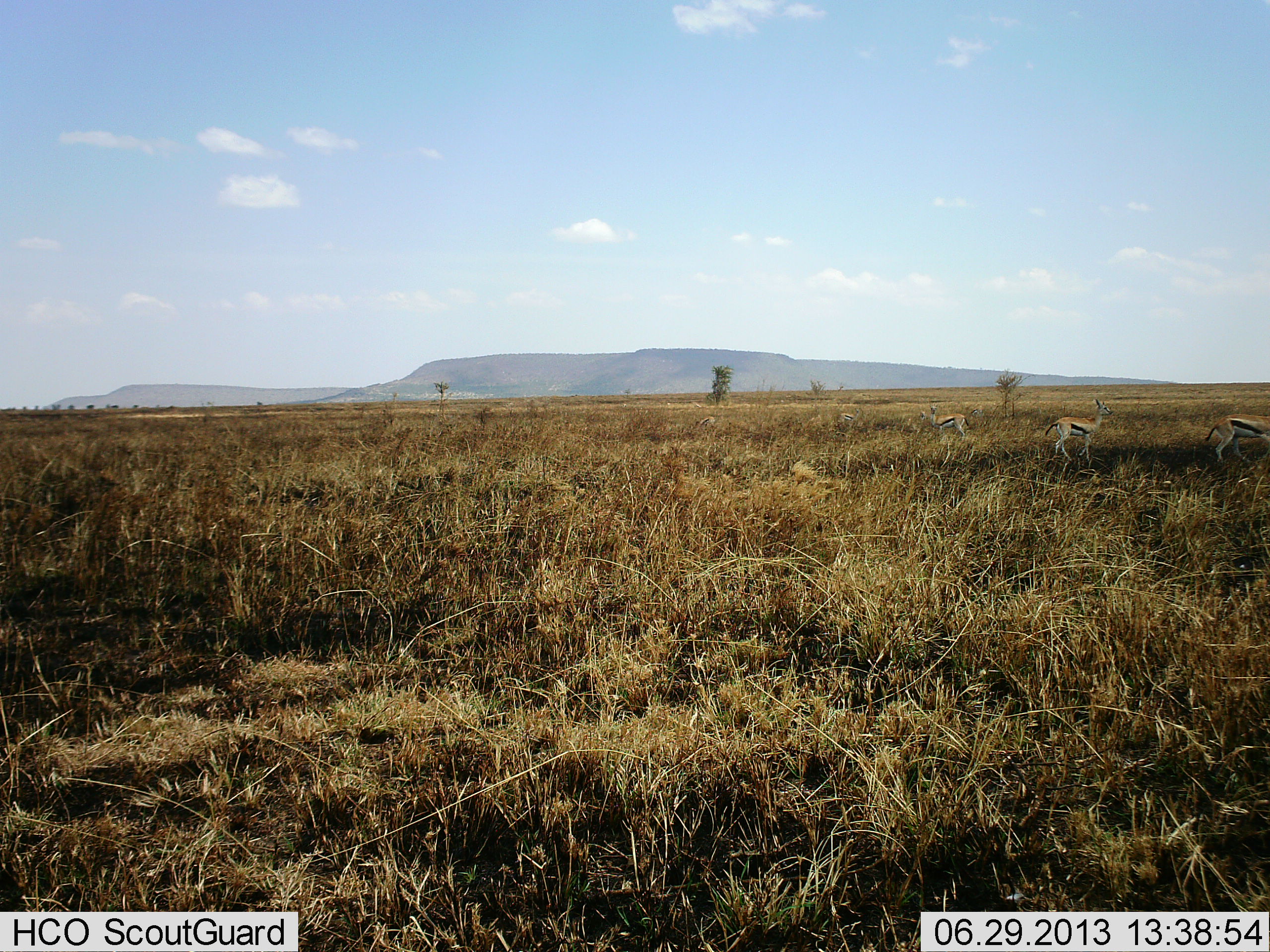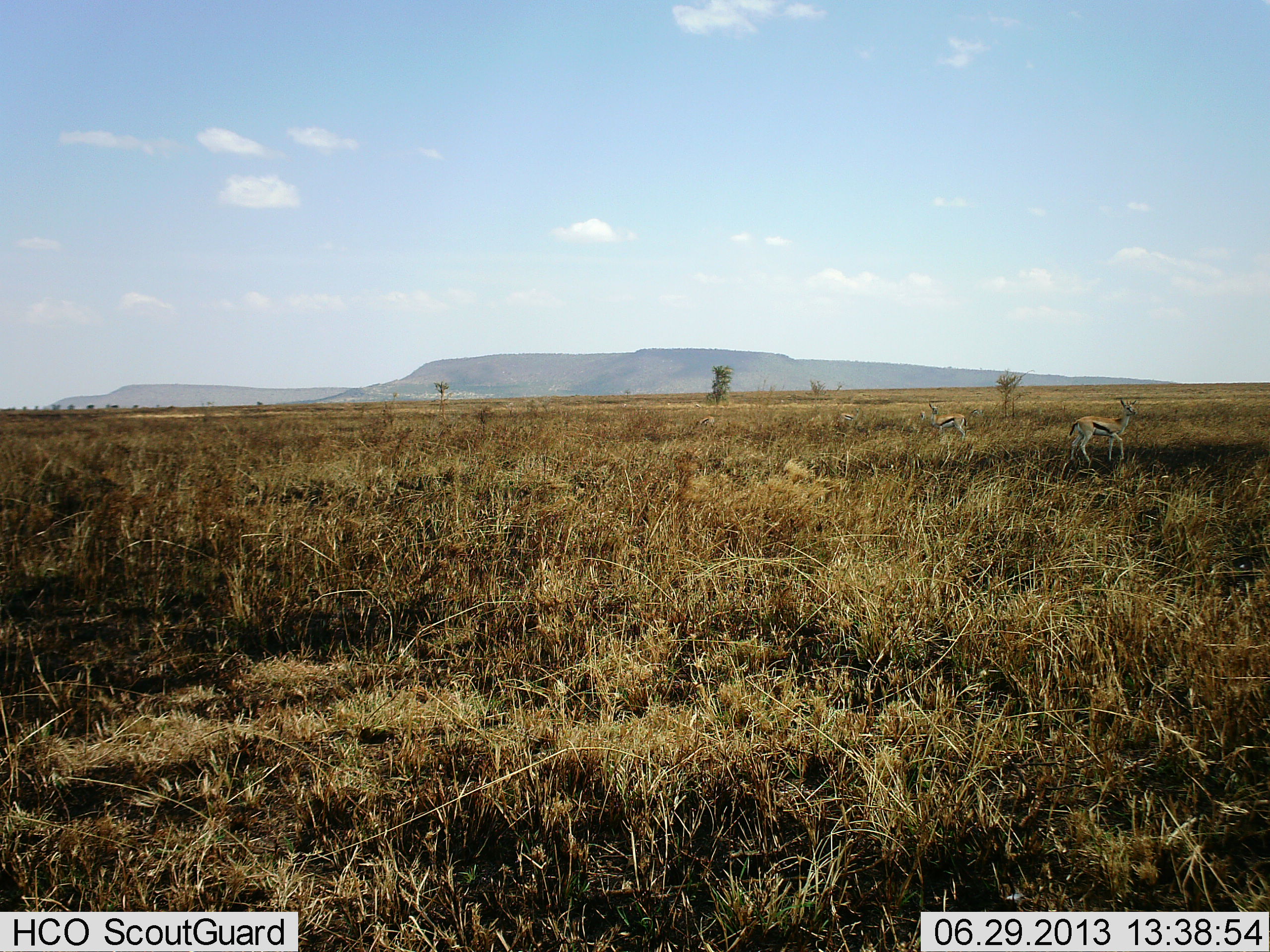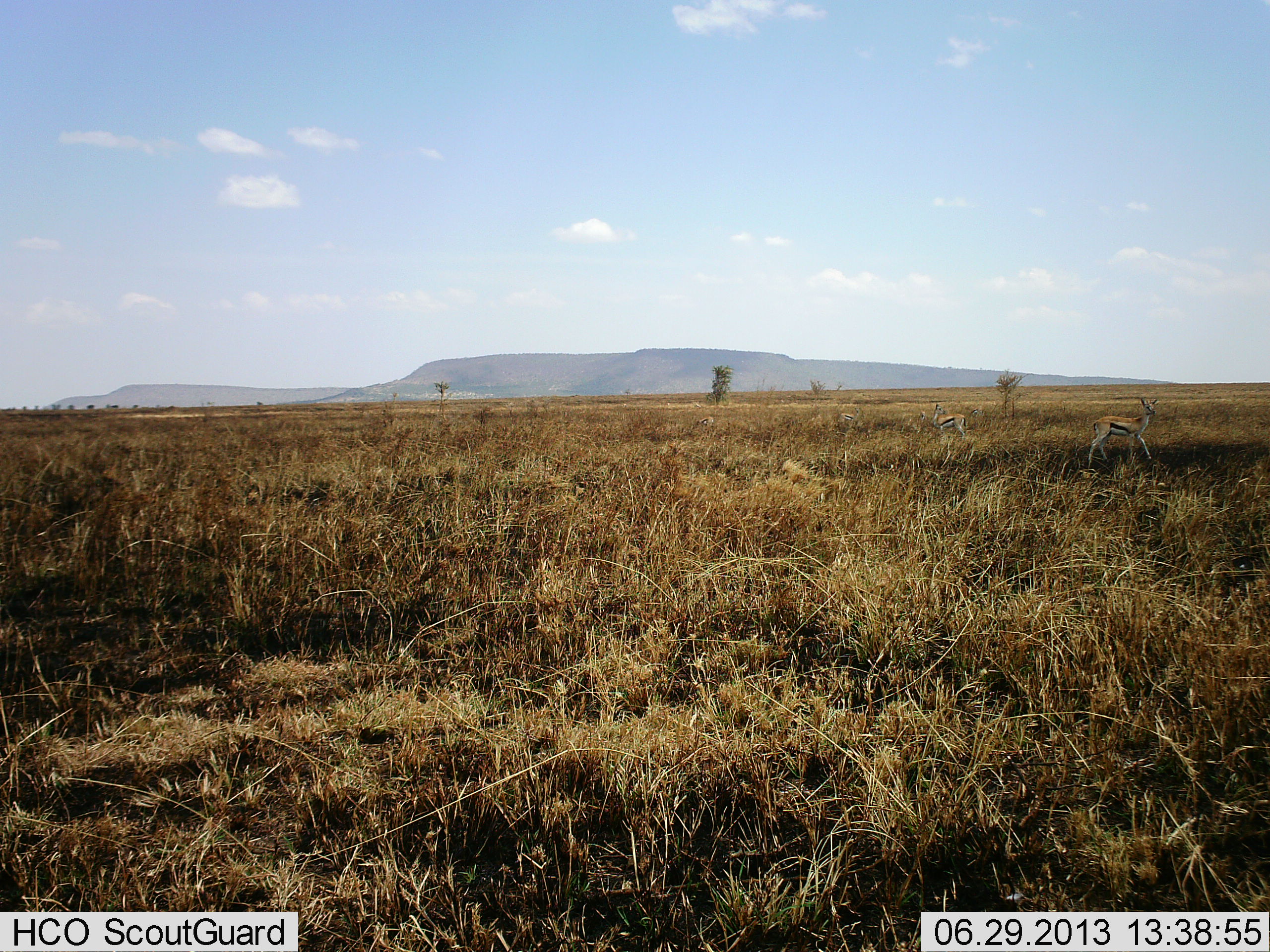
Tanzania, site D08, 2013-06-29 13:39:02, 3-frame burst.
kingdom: Animalia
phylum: Chordata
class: Mammalia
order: Artiodactyla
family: Bovidae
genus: Eudorcas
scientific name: Eudorcas thomsonii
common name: thomson's gazelle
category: gazellethomsons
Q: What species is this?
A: Gazellethomsons (thomson's gazelle) (Eudorcas thomsonii).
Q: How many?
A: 3.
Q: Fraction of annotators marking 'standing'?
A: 90%.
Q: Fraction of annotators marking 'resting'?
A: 10%.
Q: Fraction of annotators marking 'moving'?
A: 70%.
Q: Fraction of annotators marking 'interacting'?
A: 0%.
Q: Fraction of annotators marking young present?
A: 0%.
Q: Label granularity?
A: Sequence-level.